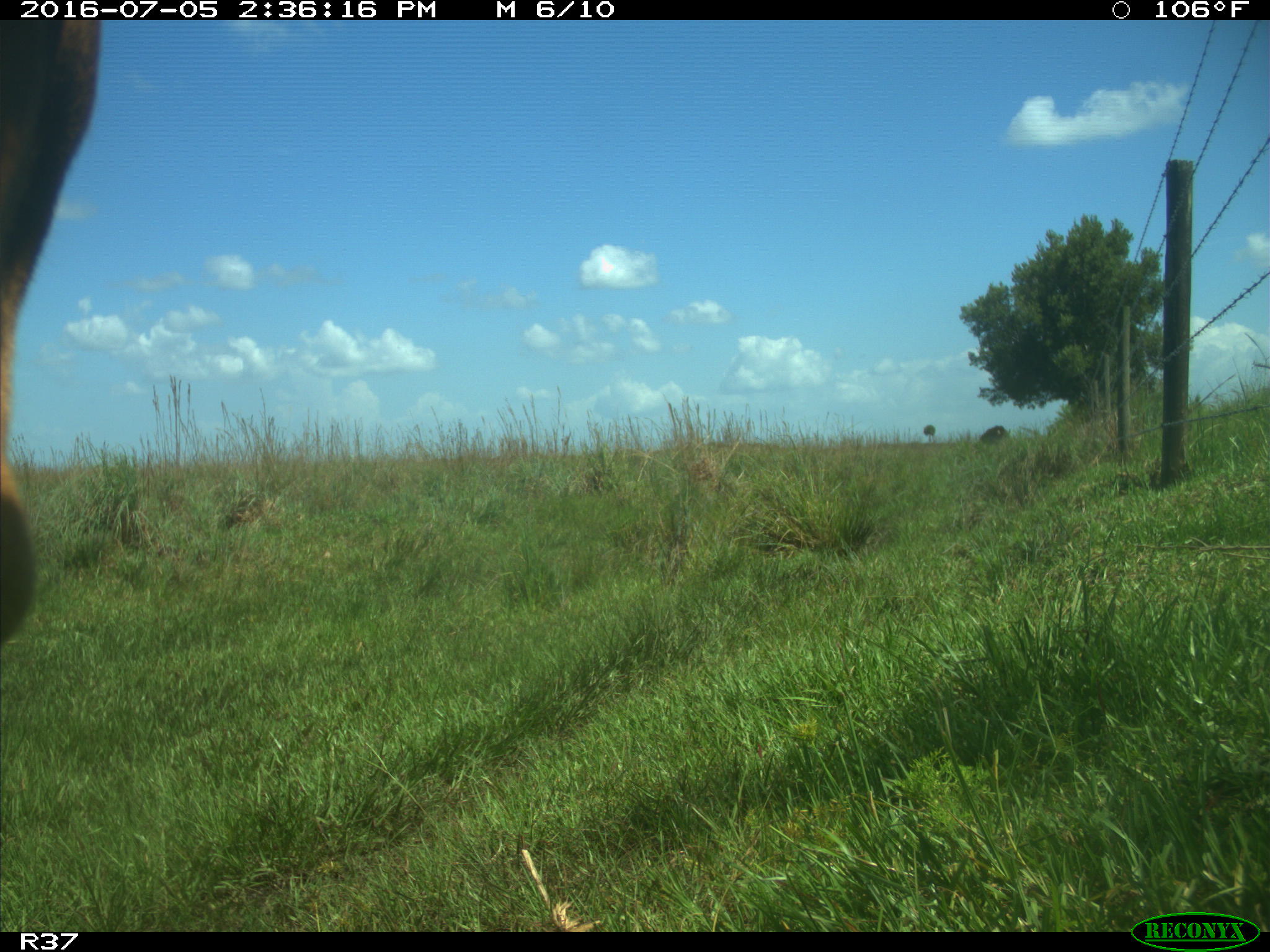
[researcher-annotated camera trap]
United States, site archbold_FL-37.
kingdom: Animalia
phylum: Chordata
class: Mammalia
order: Artiodactyla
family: Bovidae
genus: Bos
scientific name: Bos taurus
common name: domestic cow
Bos taurus (domestic cow).